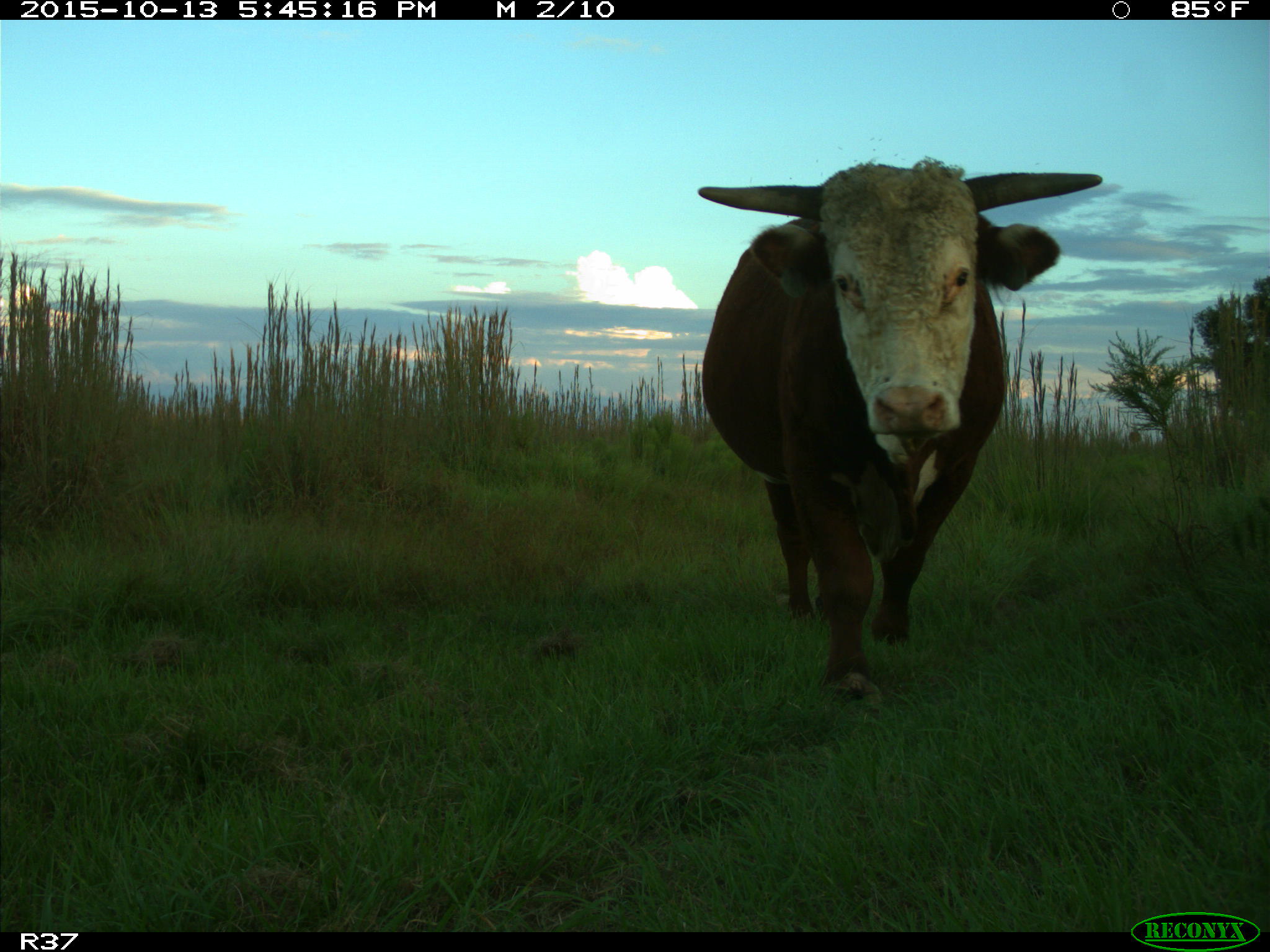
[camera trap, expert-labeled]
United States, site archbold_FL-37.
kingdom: Animalia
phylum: Chordata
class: Mammalia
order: Artiodactyla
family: Bovidae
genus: Bos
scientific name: Bos taurus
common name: domestic cow